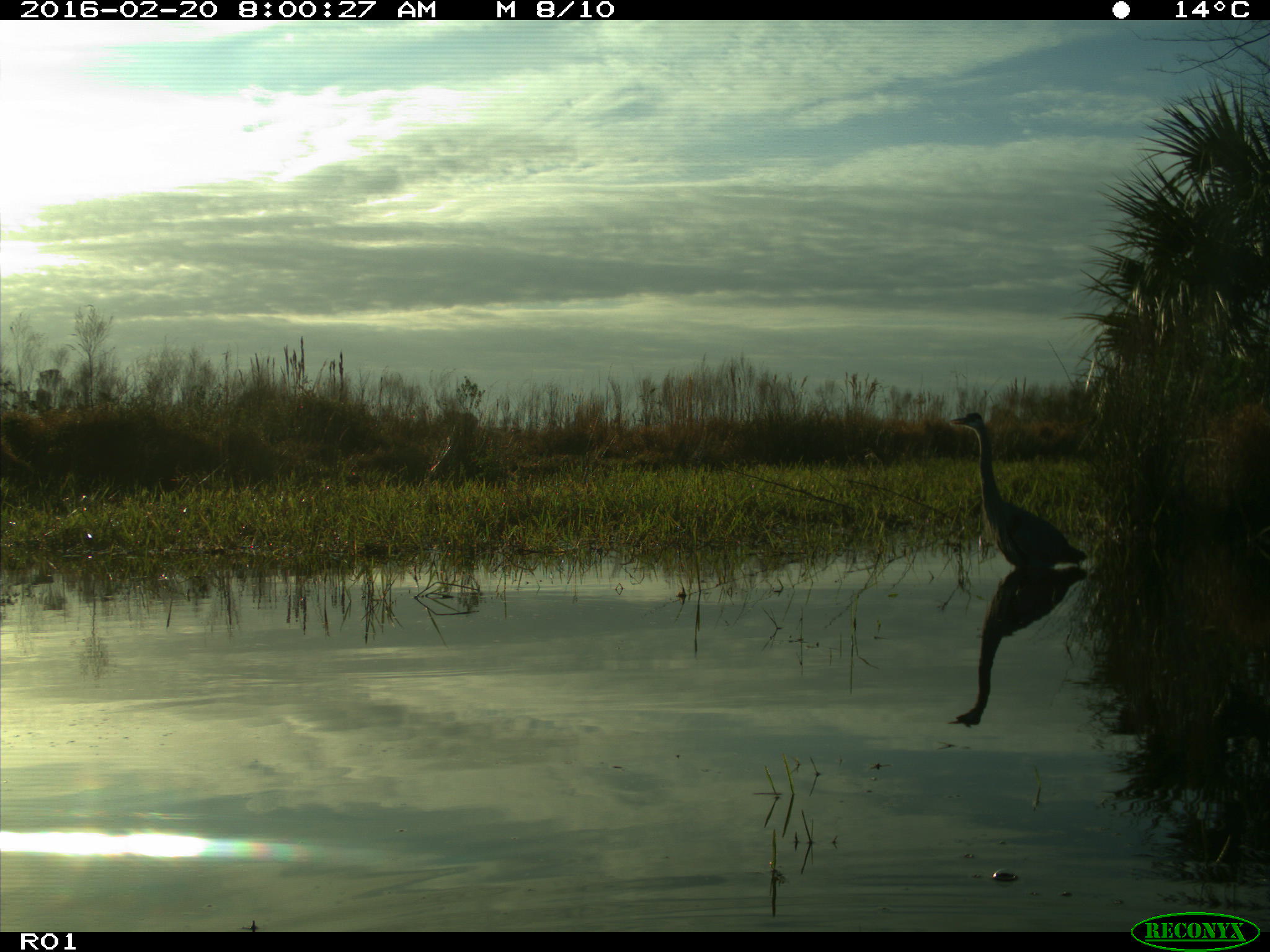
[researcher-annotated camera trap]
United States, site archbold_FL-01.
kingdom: Animalia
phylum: Chordata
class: Aves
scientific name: Aves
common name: birds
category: unidentified bird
Unidentified bird (birds) (Aves).